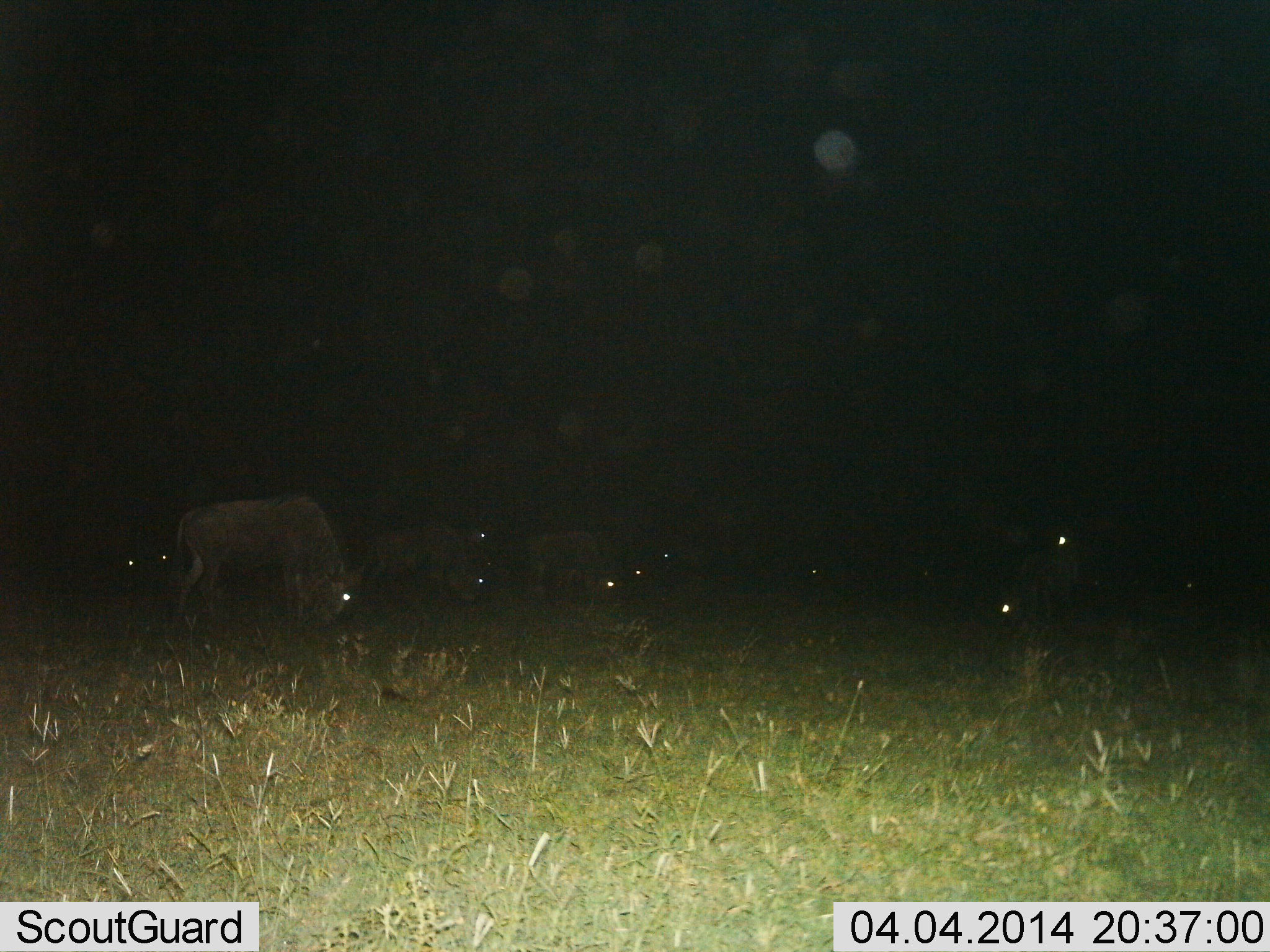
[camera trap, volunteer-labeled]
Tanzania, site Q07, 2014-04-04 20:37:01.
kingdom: Animalia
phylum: Chordata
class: Mammalia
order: Artiodactyla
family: Bovidae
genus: Connochaetes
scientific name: Connochaetes taurinus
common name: blue wildebeest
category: wildebeest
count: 10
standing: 50%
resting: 0%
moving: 10%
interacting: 0%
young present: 0%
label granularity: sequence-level